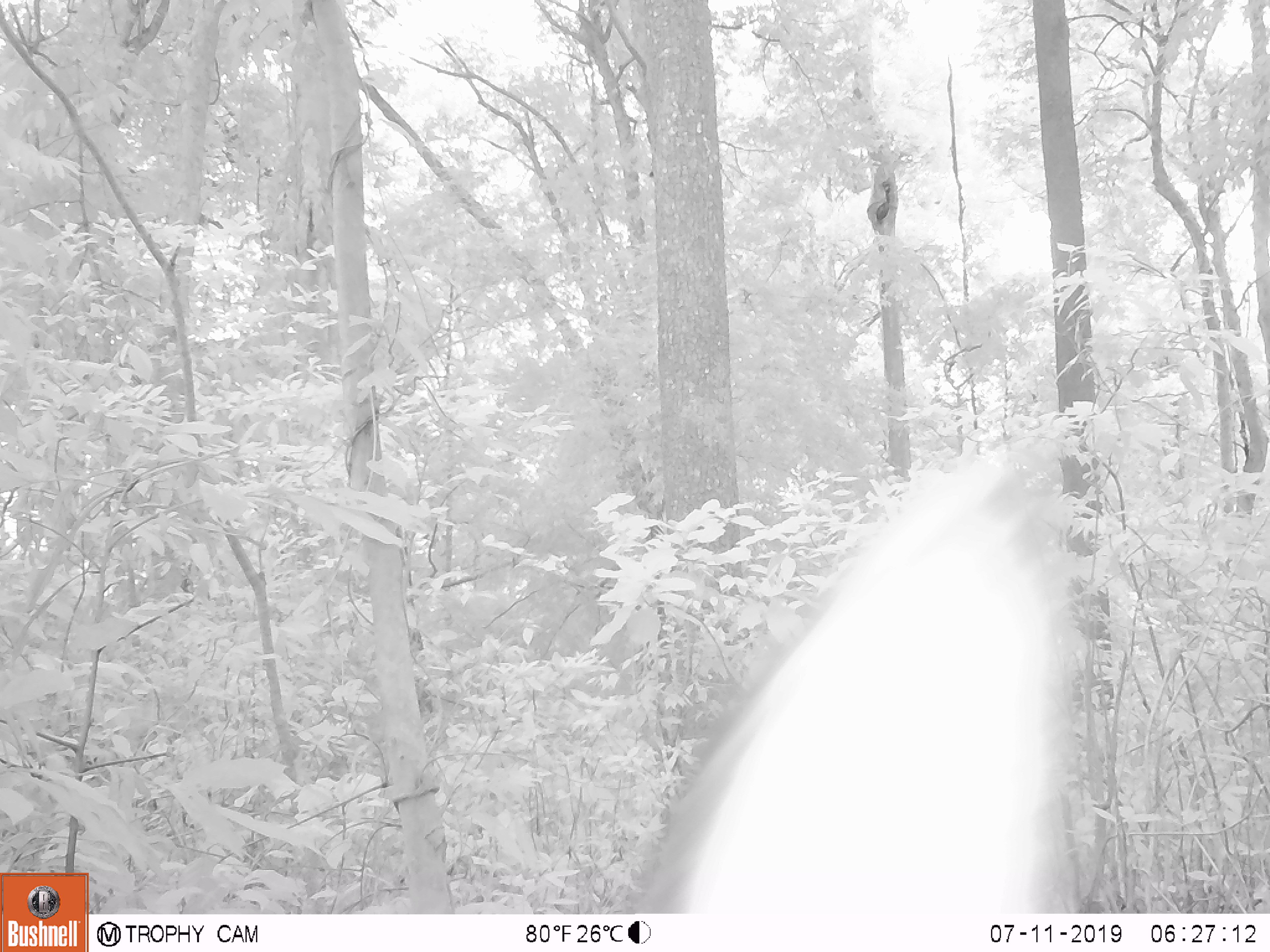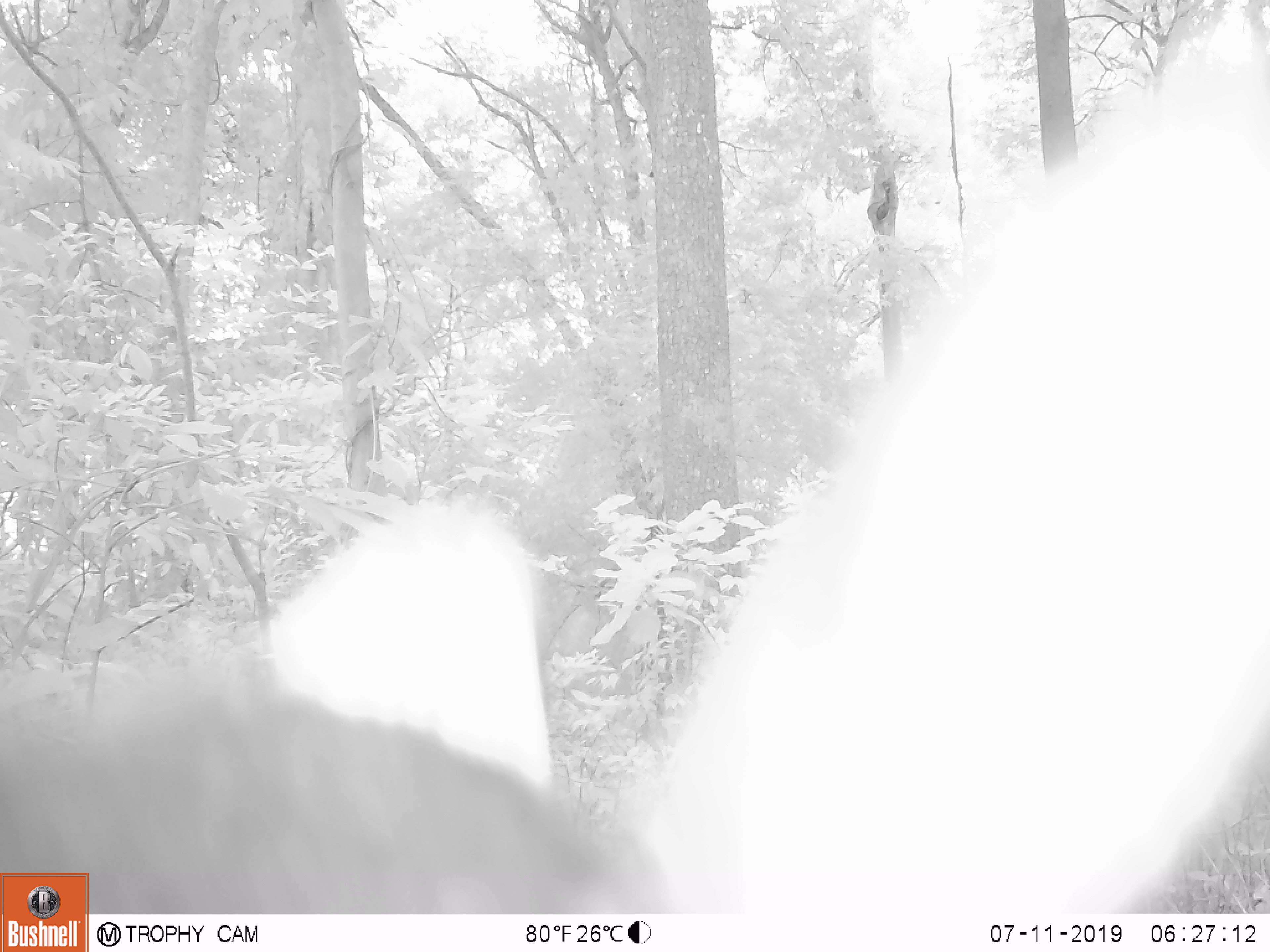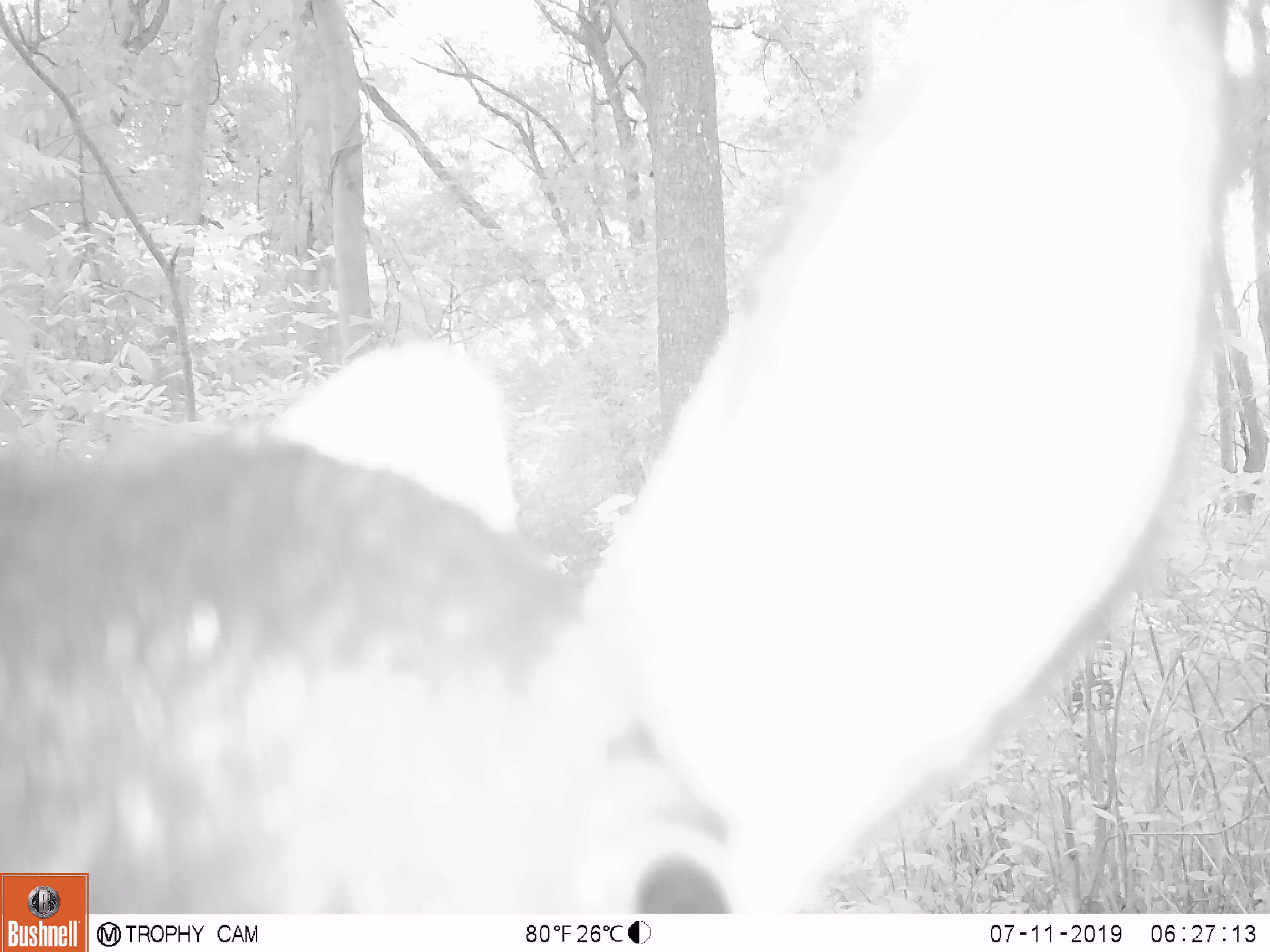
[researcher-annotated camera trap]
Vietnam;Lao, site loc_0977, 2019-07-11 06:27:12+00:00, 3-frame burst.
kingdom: Animalia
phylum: Chordata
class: Mammalia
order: Artiodactyla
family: Bovidae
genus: Capricornis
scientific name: Capricornis sumatraensis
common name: chinese serow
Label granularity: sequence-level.